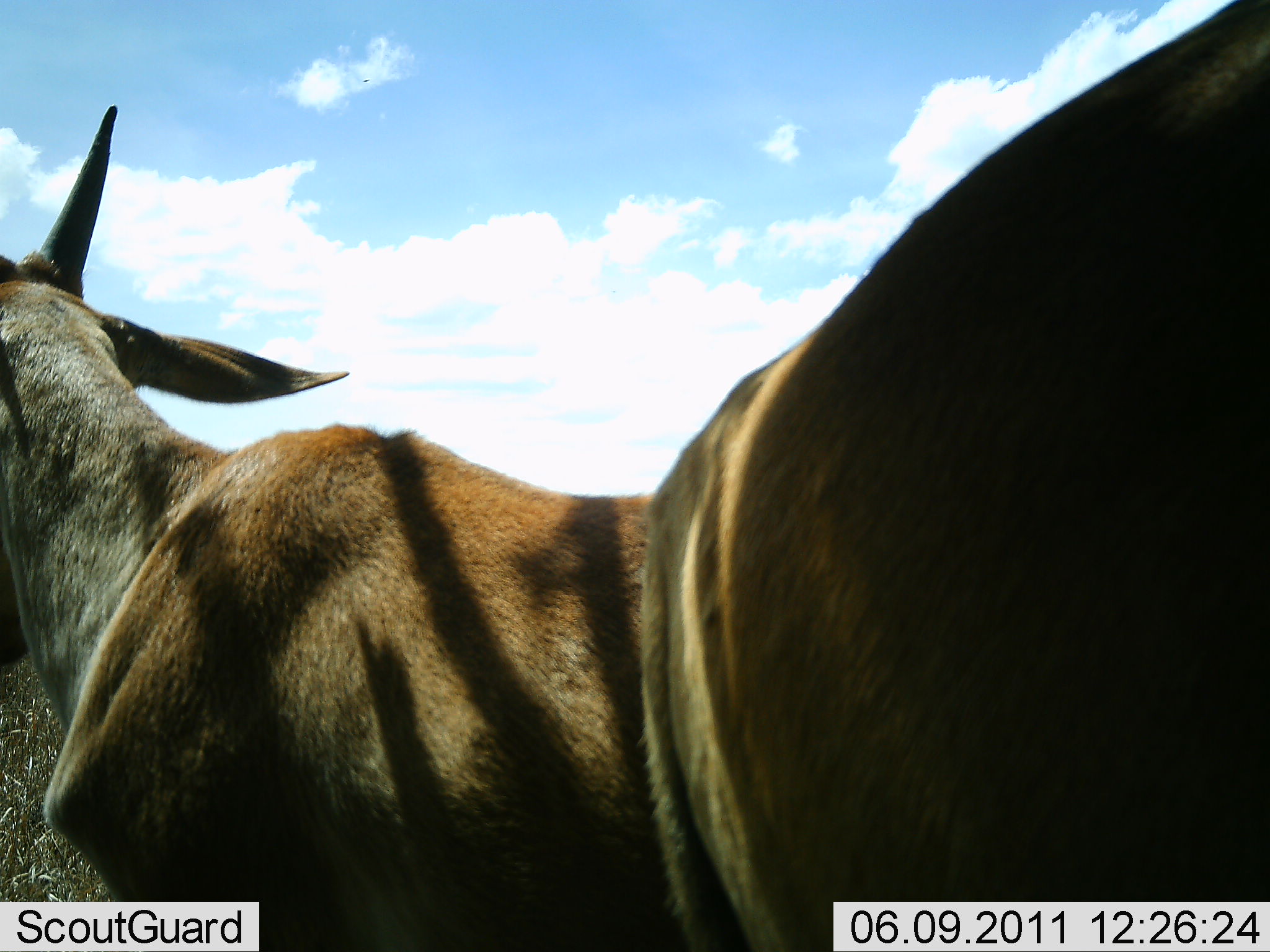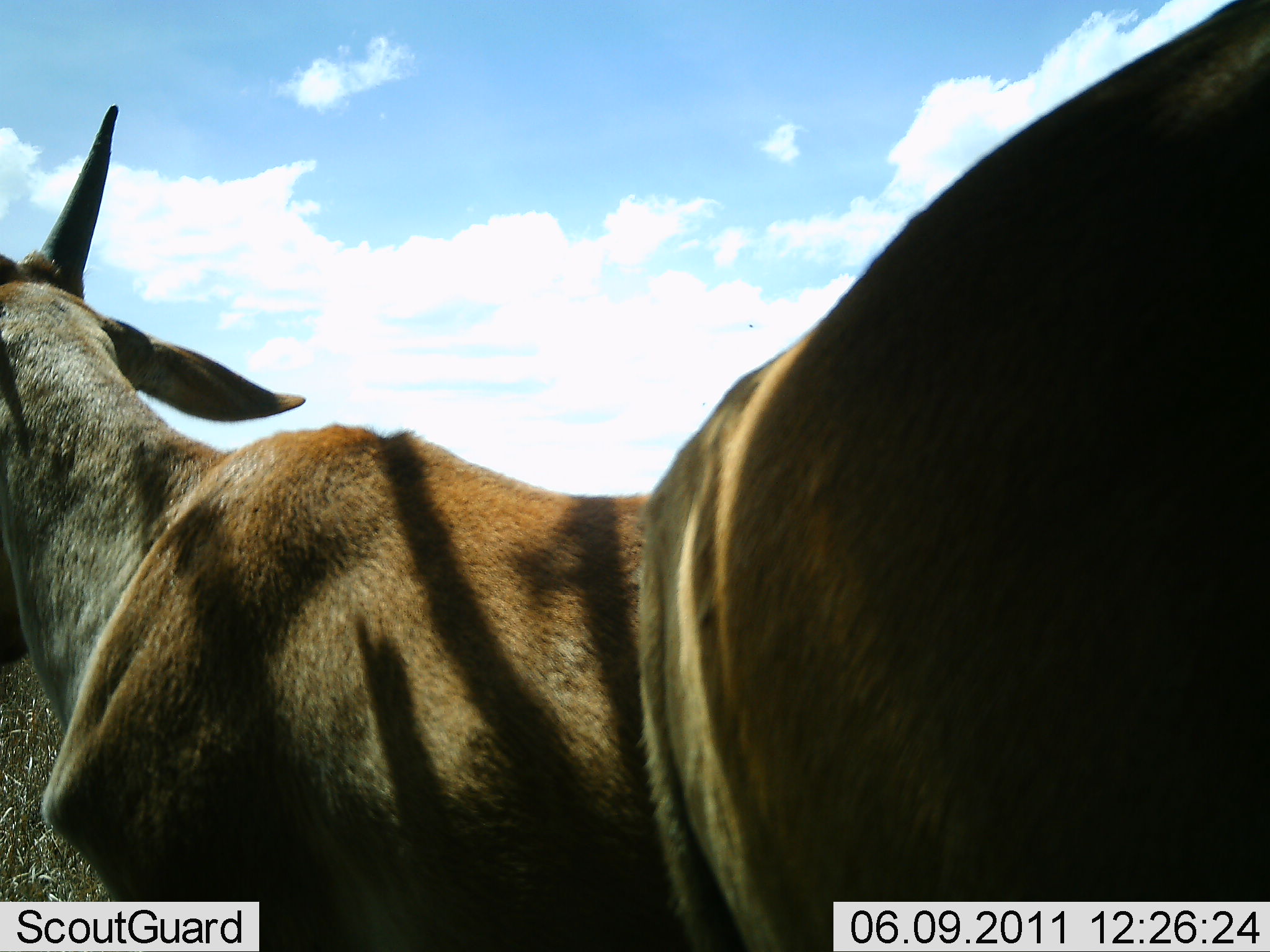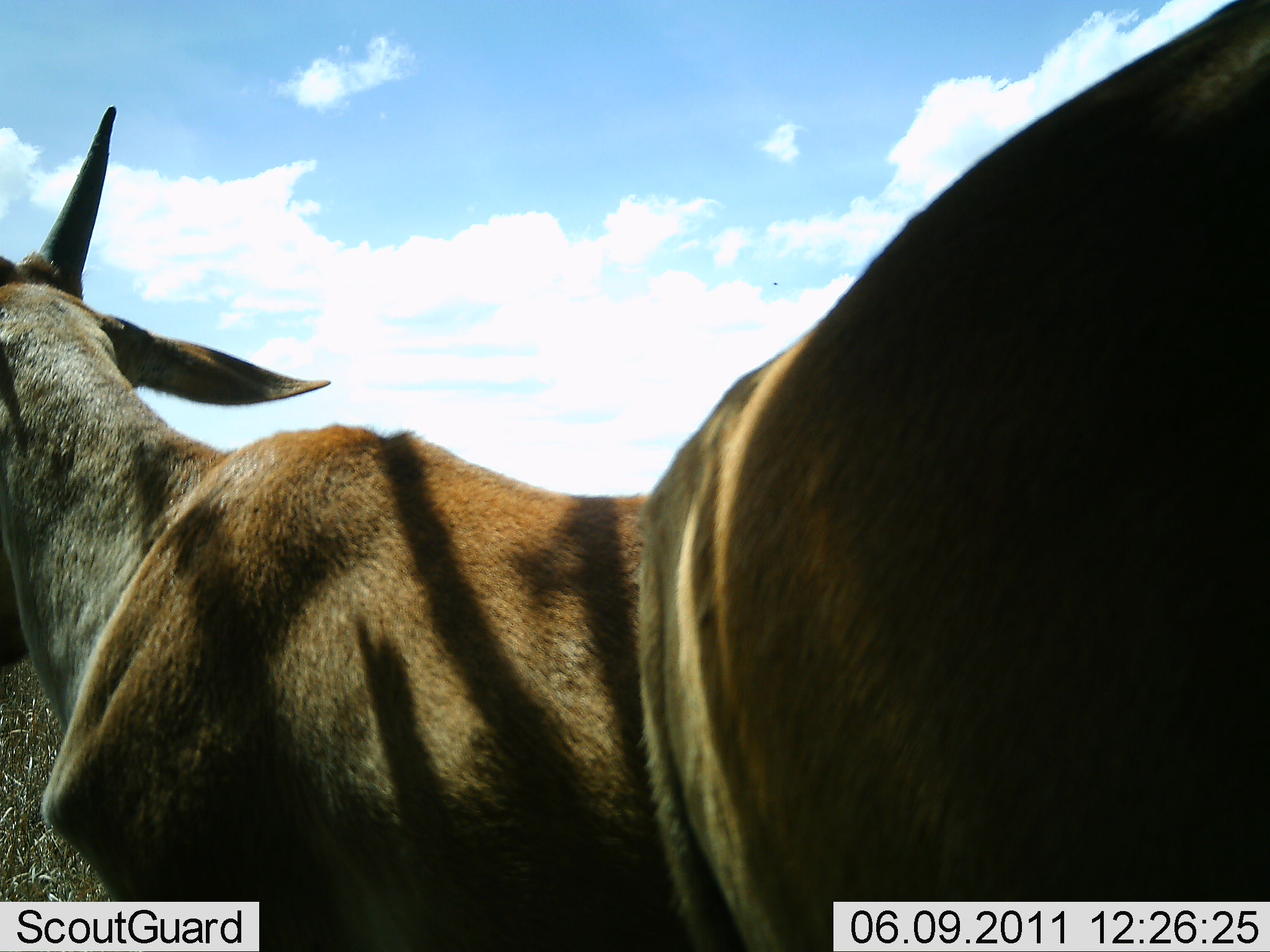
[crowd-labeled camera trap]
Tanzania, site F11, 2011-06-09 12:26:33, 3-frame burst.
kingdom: Animalia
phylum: Chordata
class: Mammalia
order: Artiodactyla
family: Bovidae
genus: Tragelaphus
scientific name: Tragelaphus oryx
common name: eland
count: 2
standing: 100%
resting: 0%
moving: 0%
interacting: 0%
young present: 0%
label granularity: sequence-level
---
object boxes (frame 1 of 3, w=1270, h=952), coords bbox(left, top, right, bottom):
animal: bbox(636, 0, 1270, 952); bbox(0, 102, 652, 952)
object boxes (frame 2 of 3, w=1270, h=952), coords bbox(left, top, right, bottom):
animal: bbox(635, 0, 1270, 952); bbox(0, 102, 661, 952)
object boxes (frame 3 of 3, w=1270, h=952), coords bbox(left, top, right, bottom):
animal: bbox(637, 1, 1270, 952); bbox(0, 102, 666, 952)